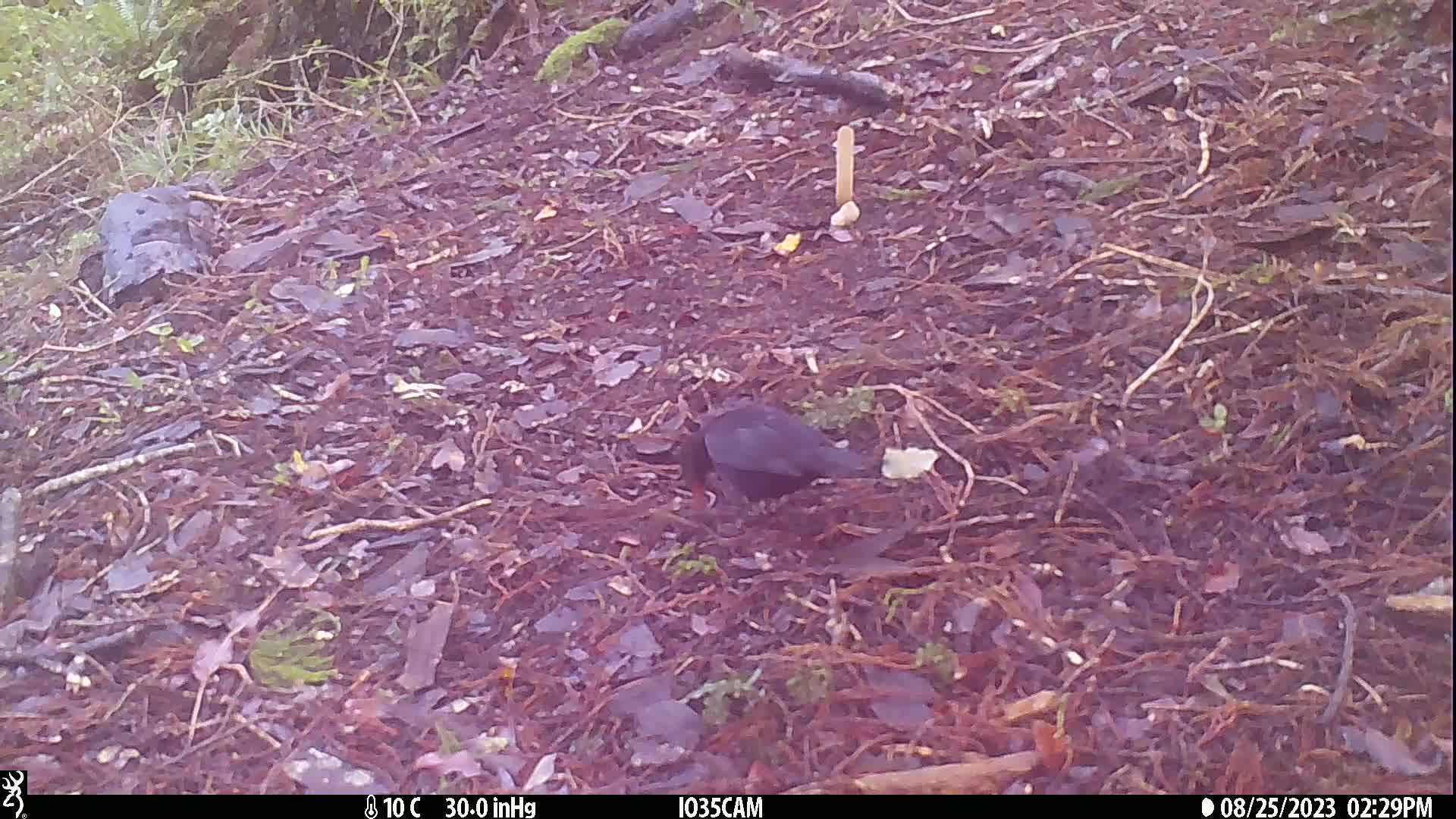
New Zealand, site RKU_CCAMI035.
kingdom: Animalia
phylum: Chordata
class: Aves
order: Passeriformes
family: Turdidae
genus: Turdus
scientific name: Turdus merula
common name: eurasian blackbird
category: blackbird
Blackbird (eurasian blackbird) (Turdus merula).